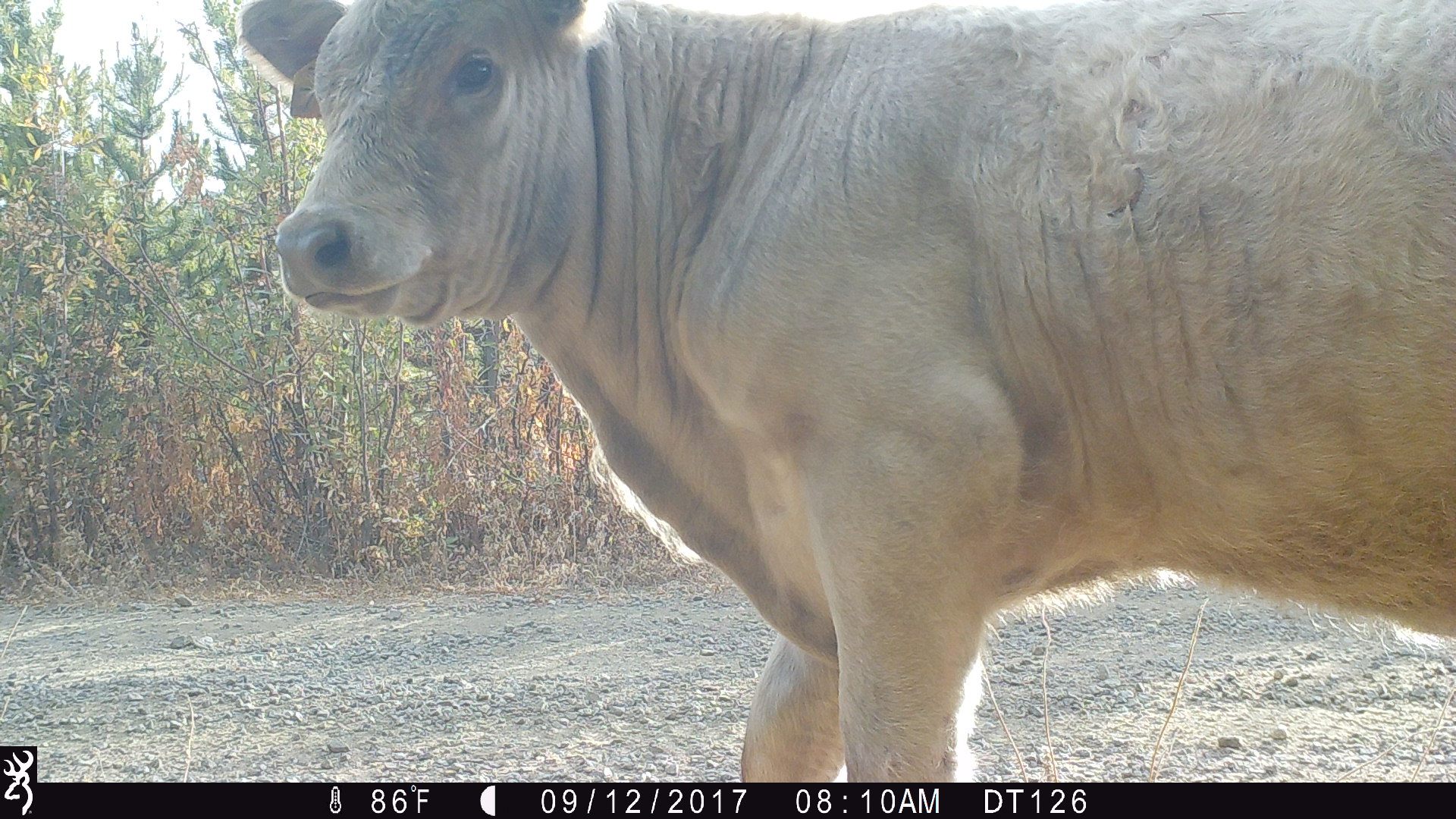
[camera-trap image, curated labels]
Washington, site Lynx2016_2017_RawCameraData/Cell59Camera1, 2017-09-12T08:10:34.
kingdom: Animalia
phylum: Chordata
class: Mammalia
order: Artiodactyla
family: Bovidae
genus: Bos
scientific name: Bos taurus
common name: domestic cattle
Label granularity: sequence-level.